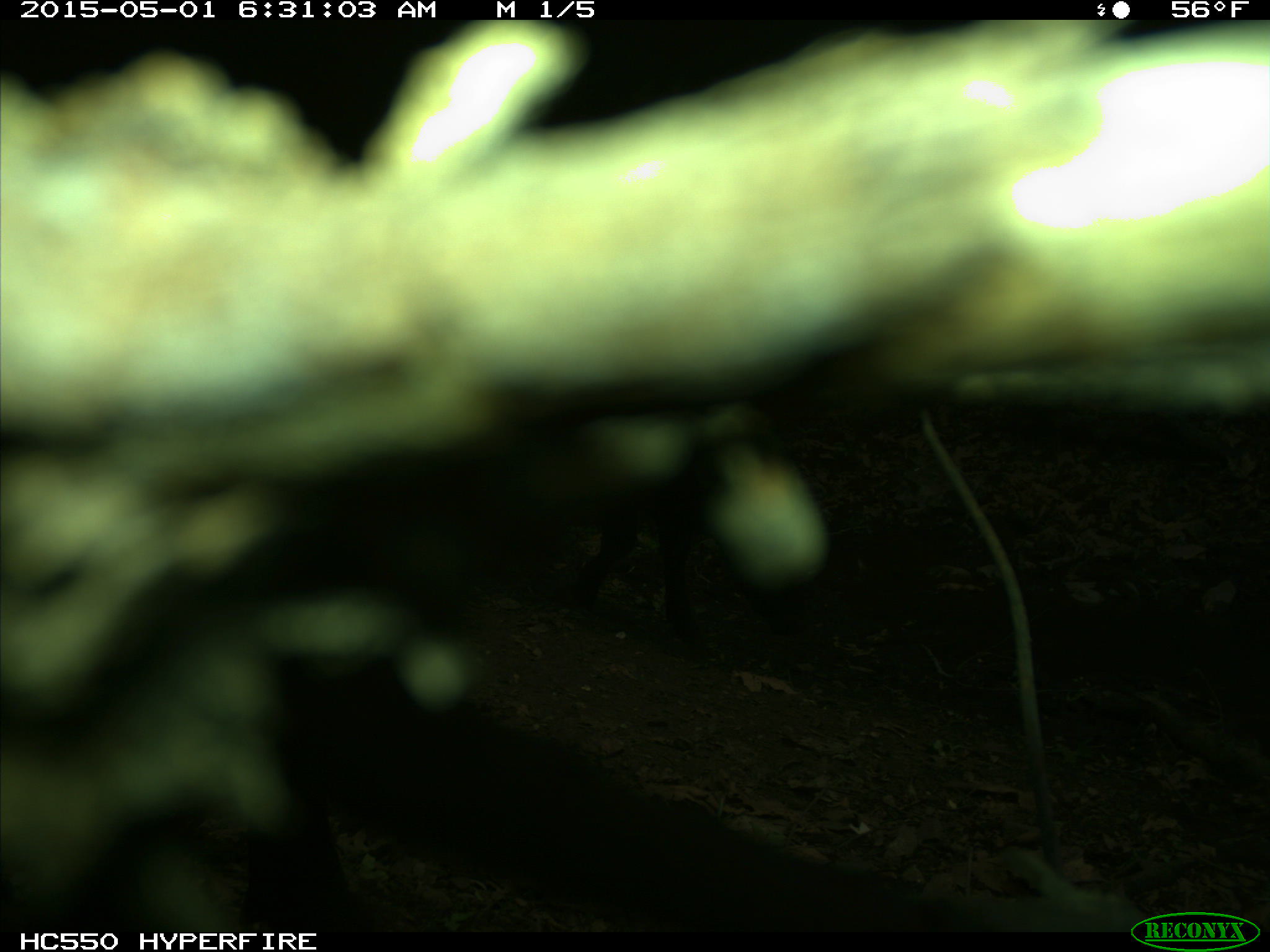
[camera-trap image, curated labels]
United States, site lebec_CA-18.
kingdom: Animalia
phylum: Chordata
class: Mammalia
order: Artiodactyla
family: Bovidae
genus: Bos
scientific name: Bos taurus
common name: domestic cow